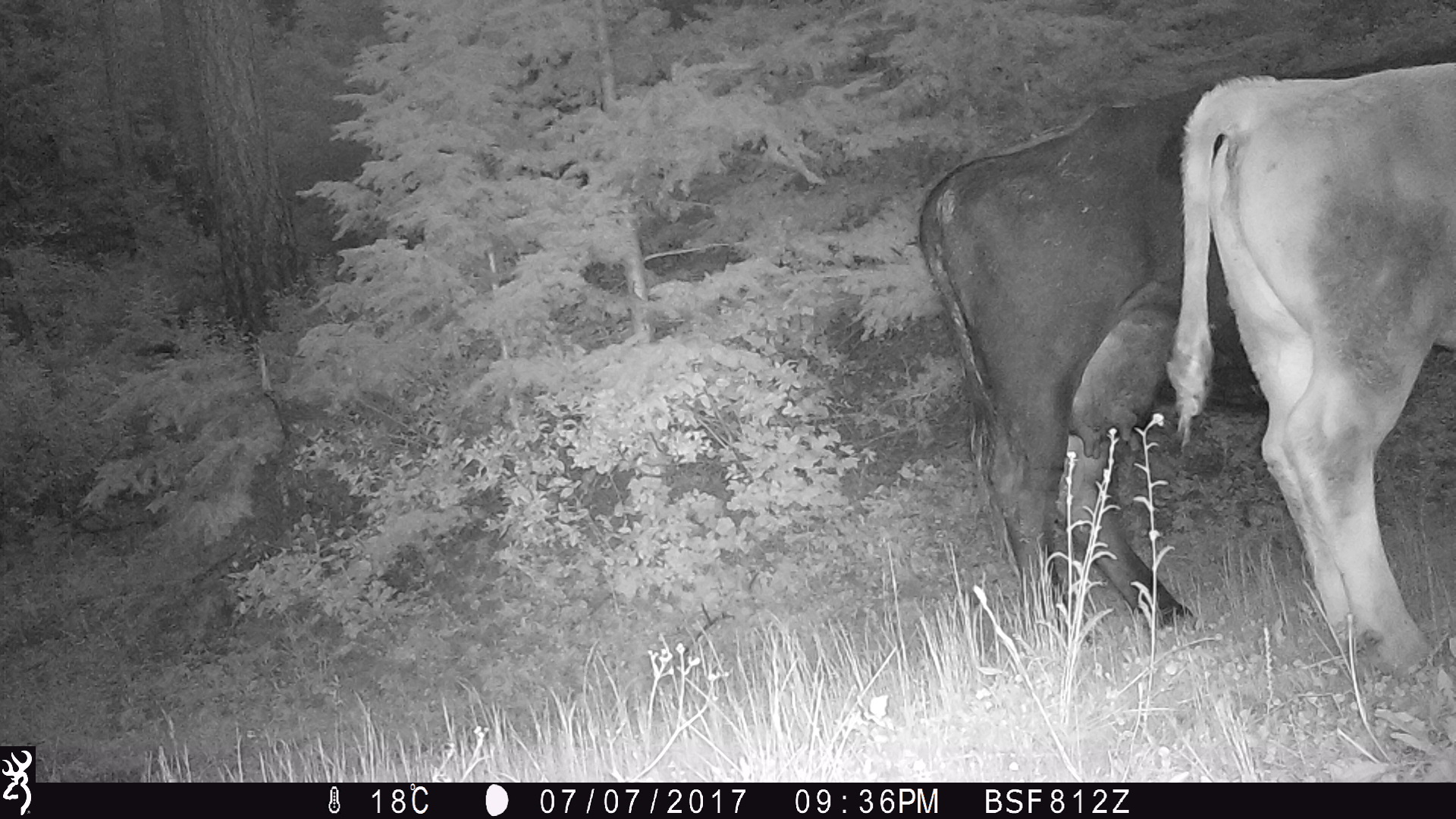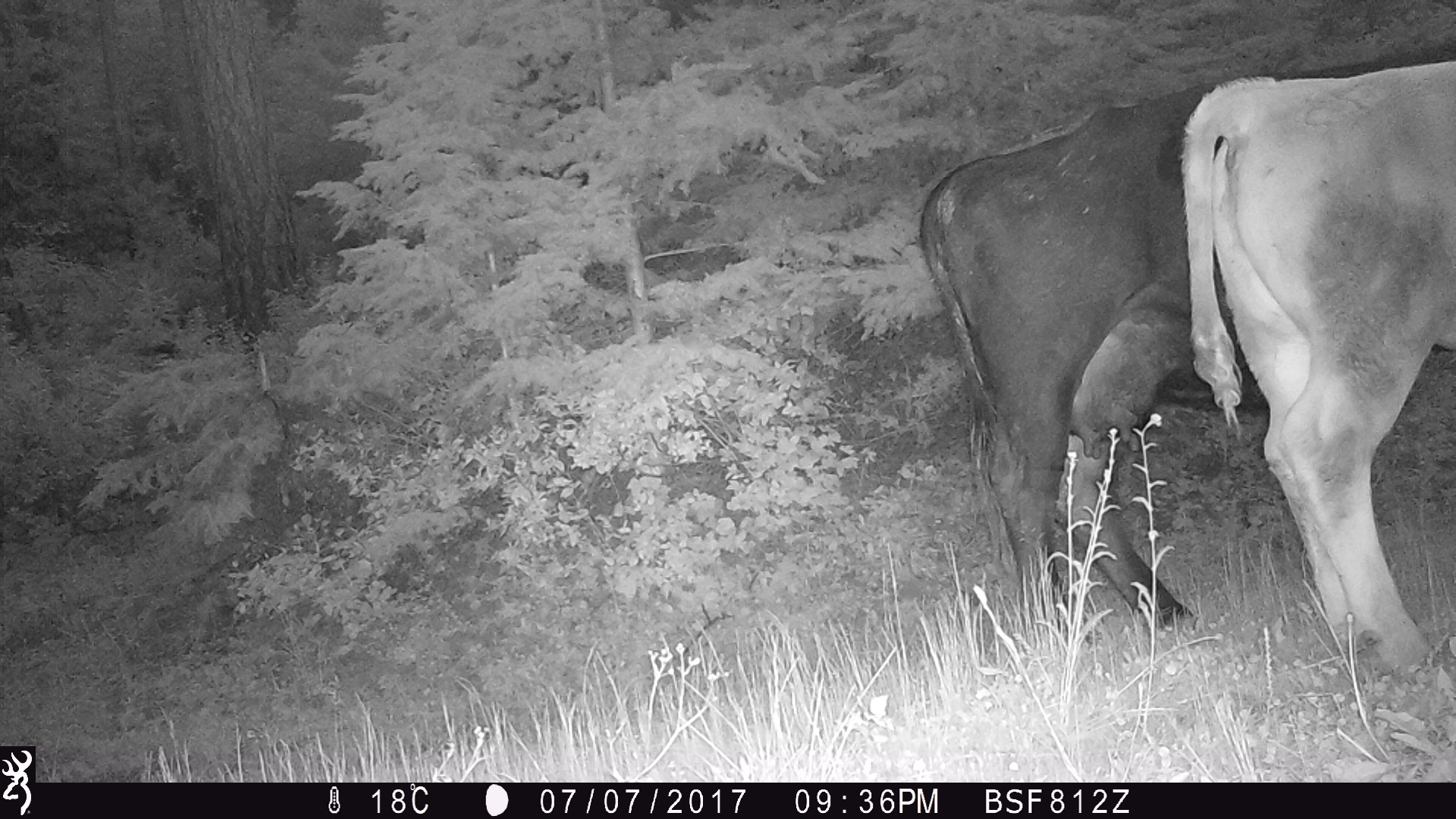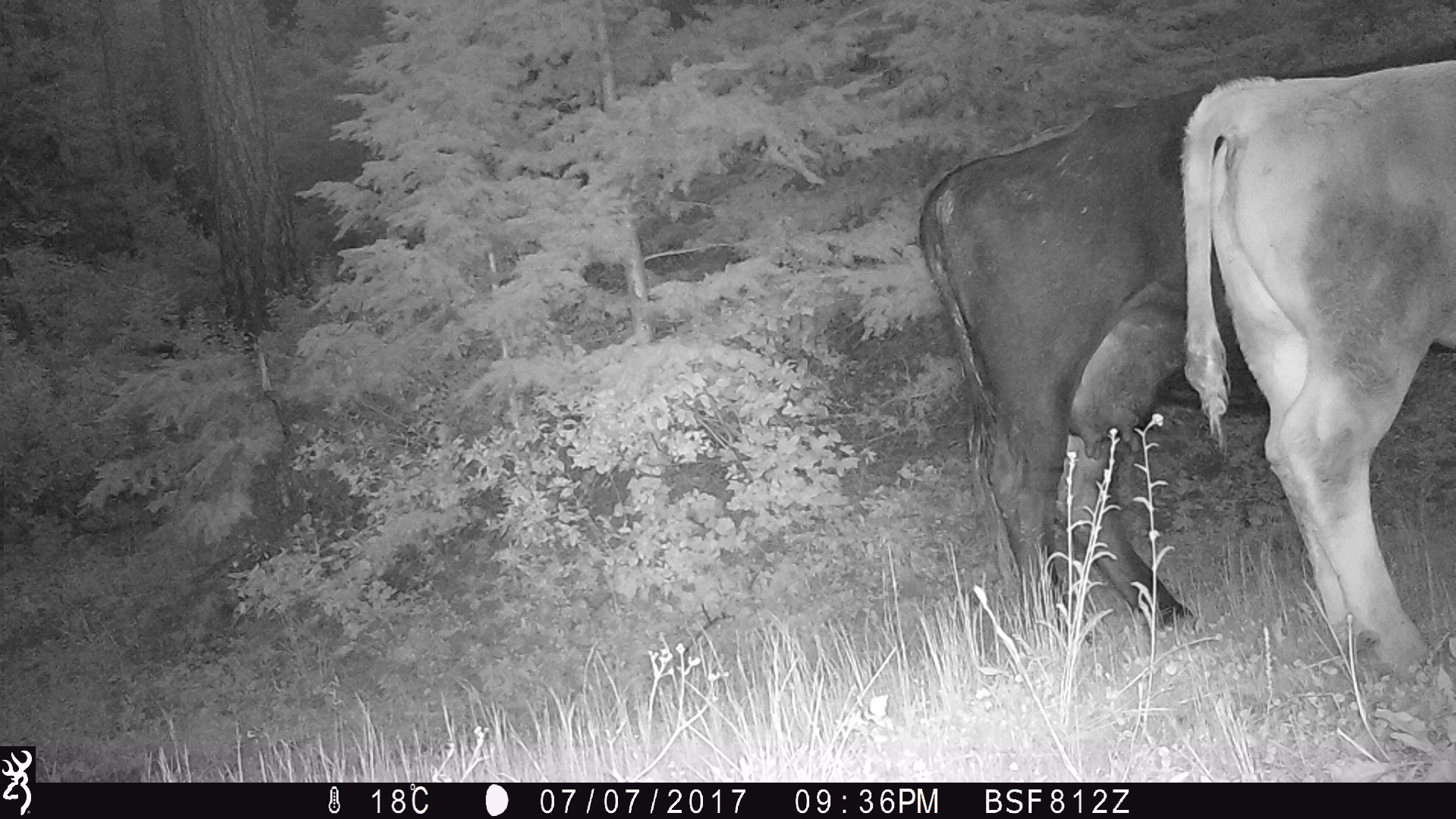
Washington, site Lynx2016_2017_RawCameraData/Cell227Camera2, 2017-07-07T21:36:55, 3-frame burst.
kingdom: Animalia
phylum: Chordata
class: Mammalia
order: Artiodactyla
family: Bovidae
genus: Bos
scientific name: Bos taurus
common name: domestic cattle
Domestic cattle (Bos taurus). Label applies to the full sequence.